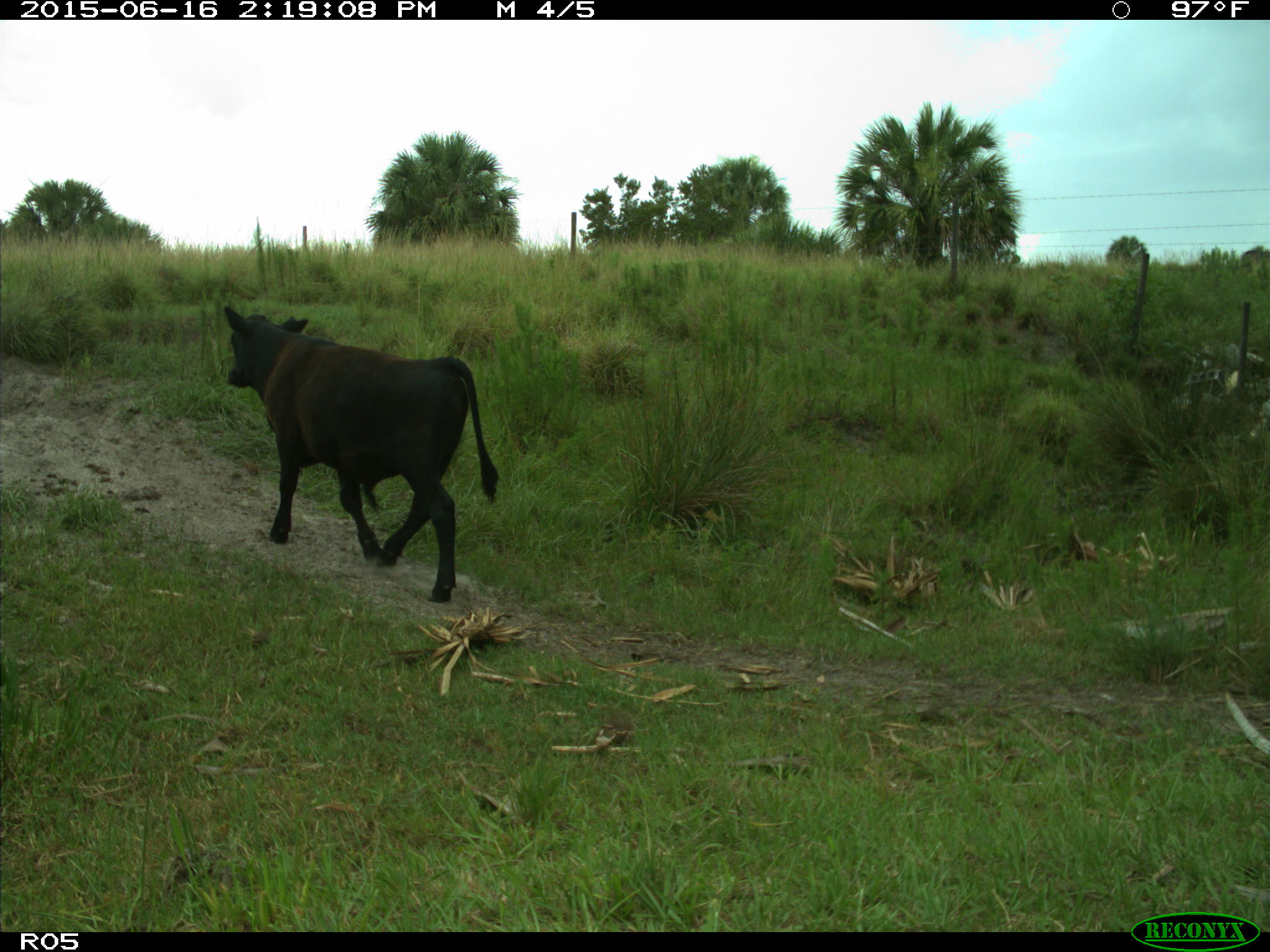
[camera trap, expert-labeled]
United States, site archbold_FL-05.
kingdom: Animalia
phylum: Chordata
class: Mammalia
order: Artiodactyla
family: Bovidae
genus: Bos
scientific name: Bos taurus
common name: domestic cow